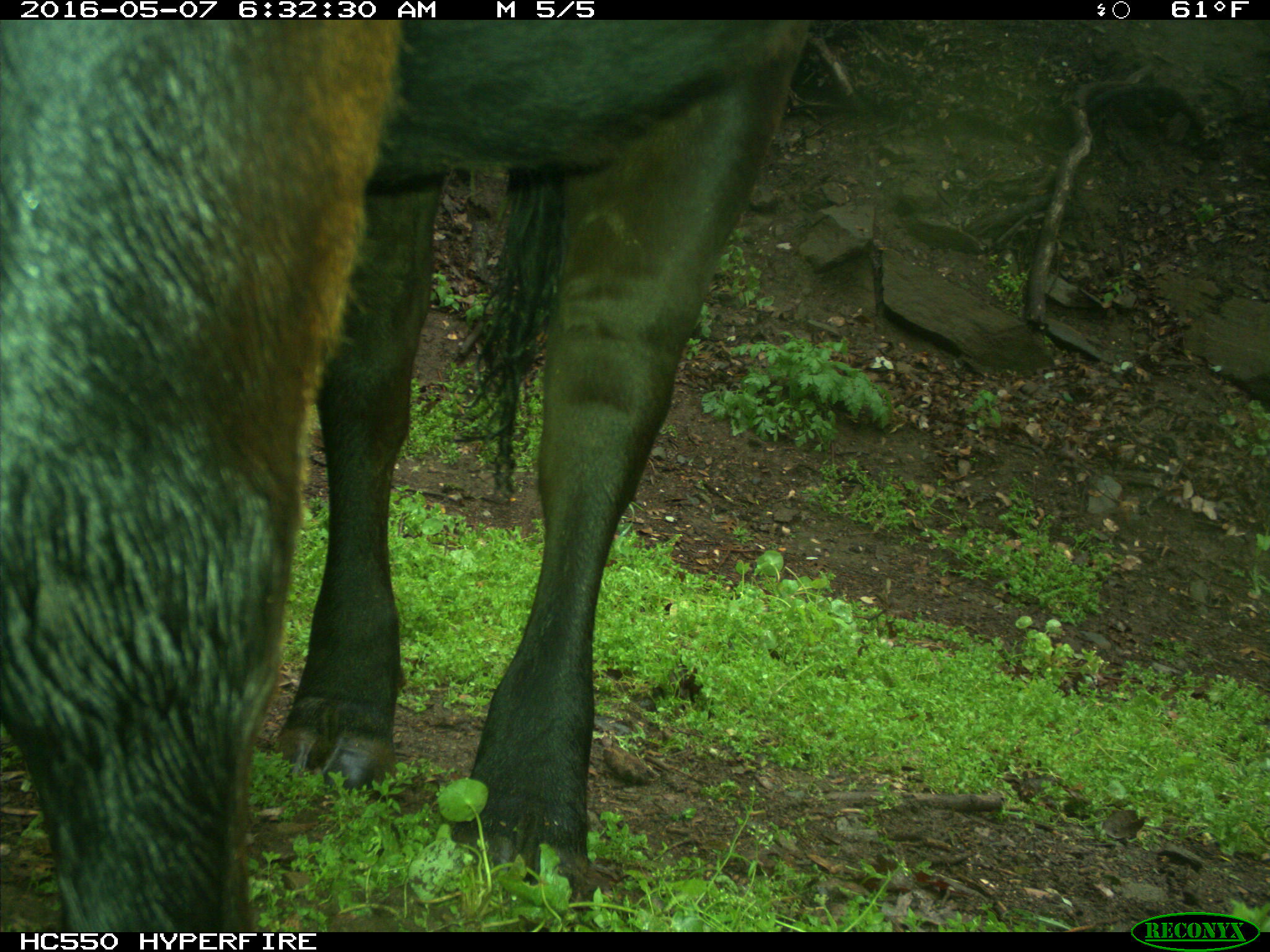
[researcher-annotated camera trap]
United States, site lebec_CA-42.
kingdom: Animalia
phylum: Chordata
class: Mammalia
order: Artiodactyla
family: Bovidae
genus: Bos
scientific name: Bos taurus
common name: domestic cow